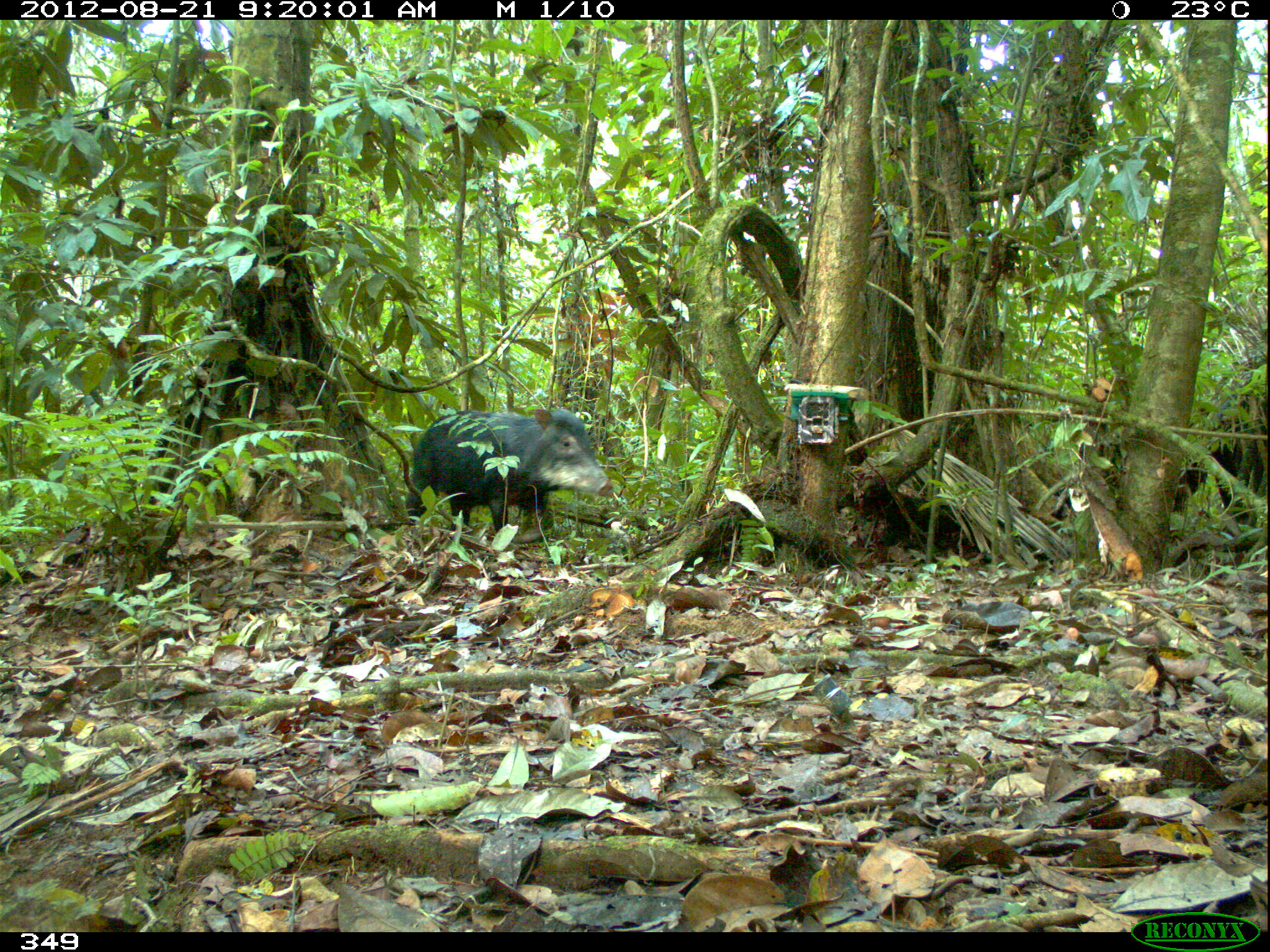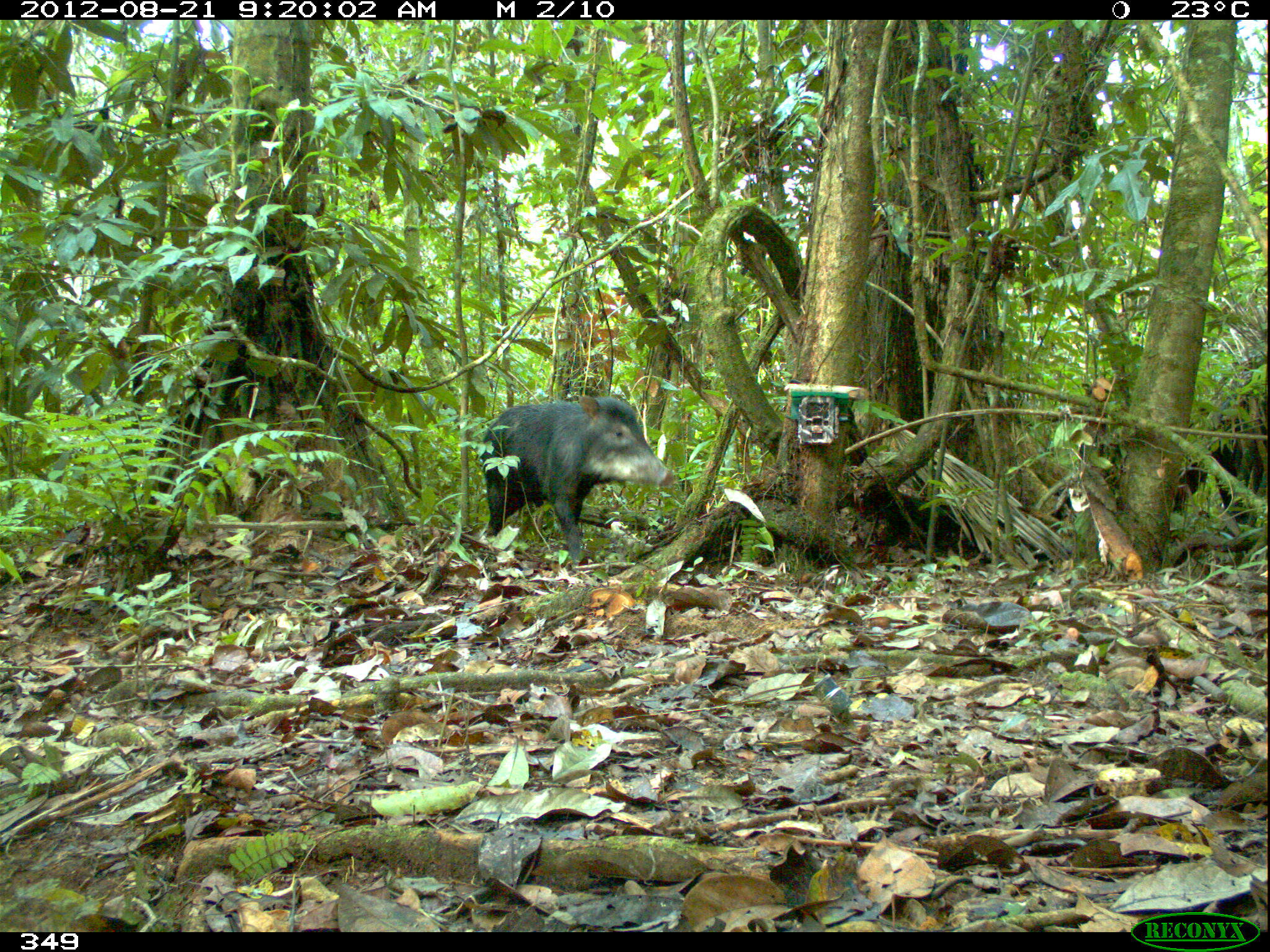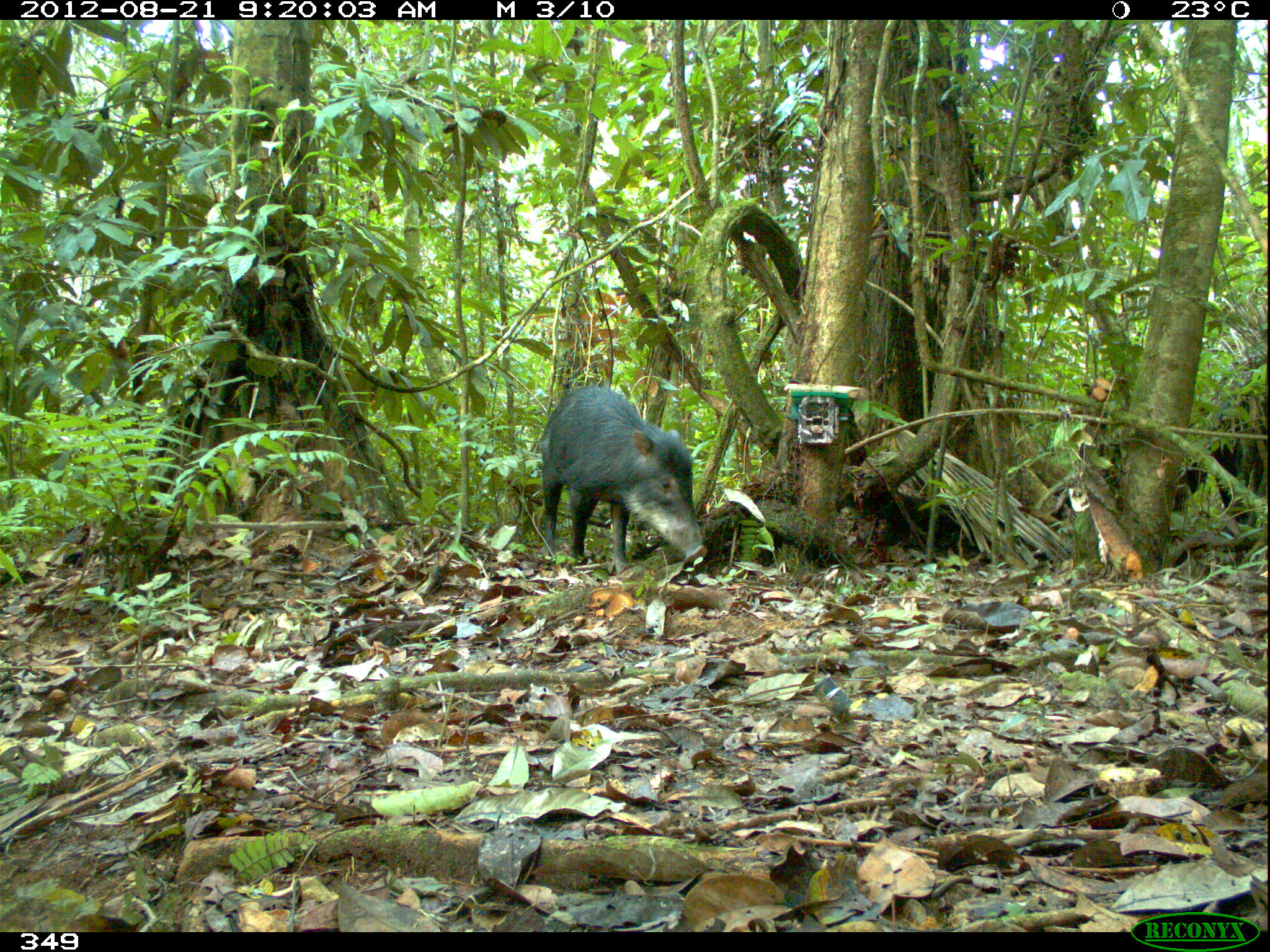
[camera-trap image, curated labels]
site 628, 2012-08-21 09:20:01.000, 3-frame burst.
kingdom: Animalia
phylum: Chordata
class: Mammalia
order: Artiodactyla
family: Tayassuidae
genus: Tayassu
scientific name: Tayassu pecari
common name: white-lipped peccary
Tayassu pecari (white-lipped peccary).